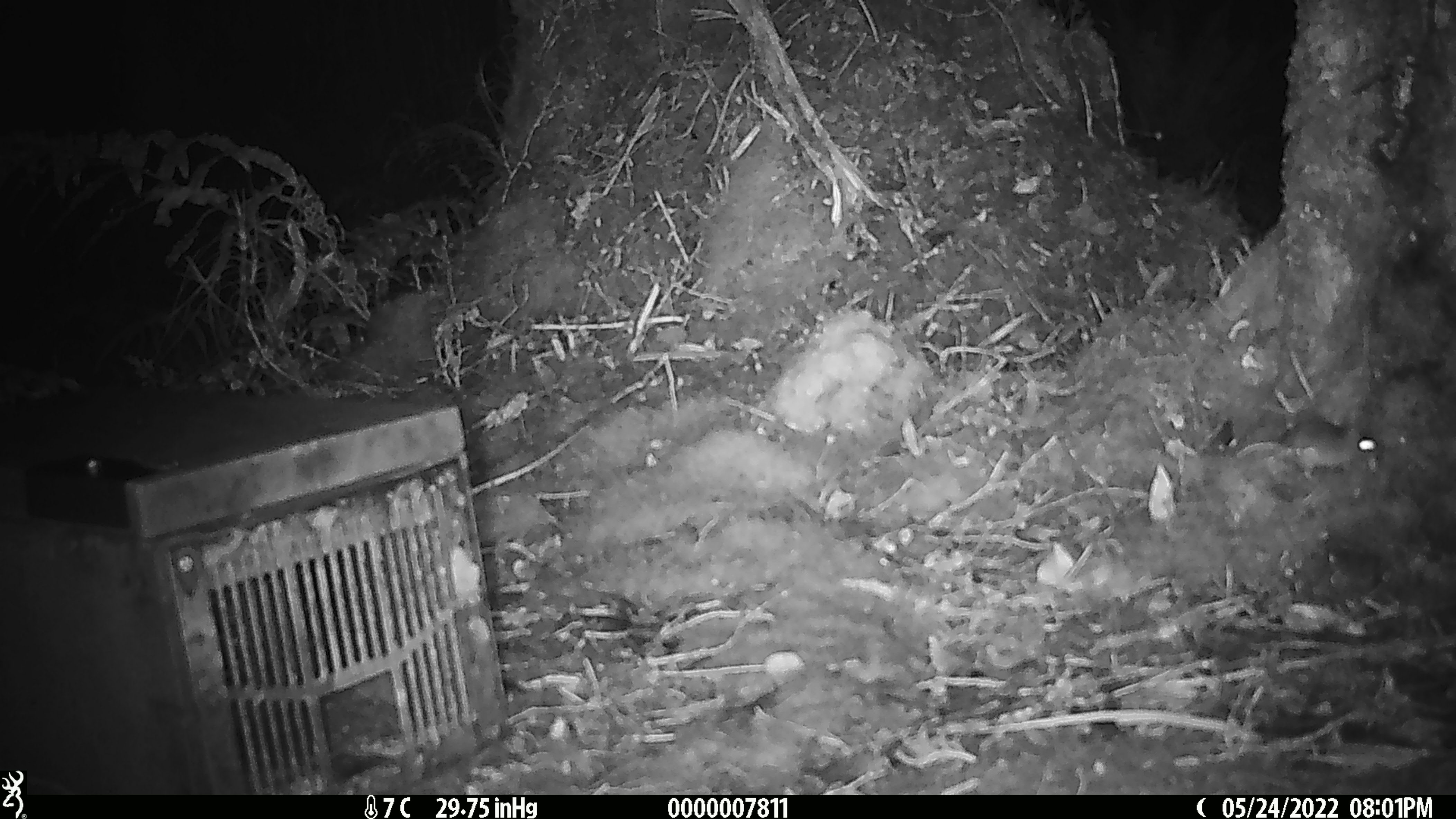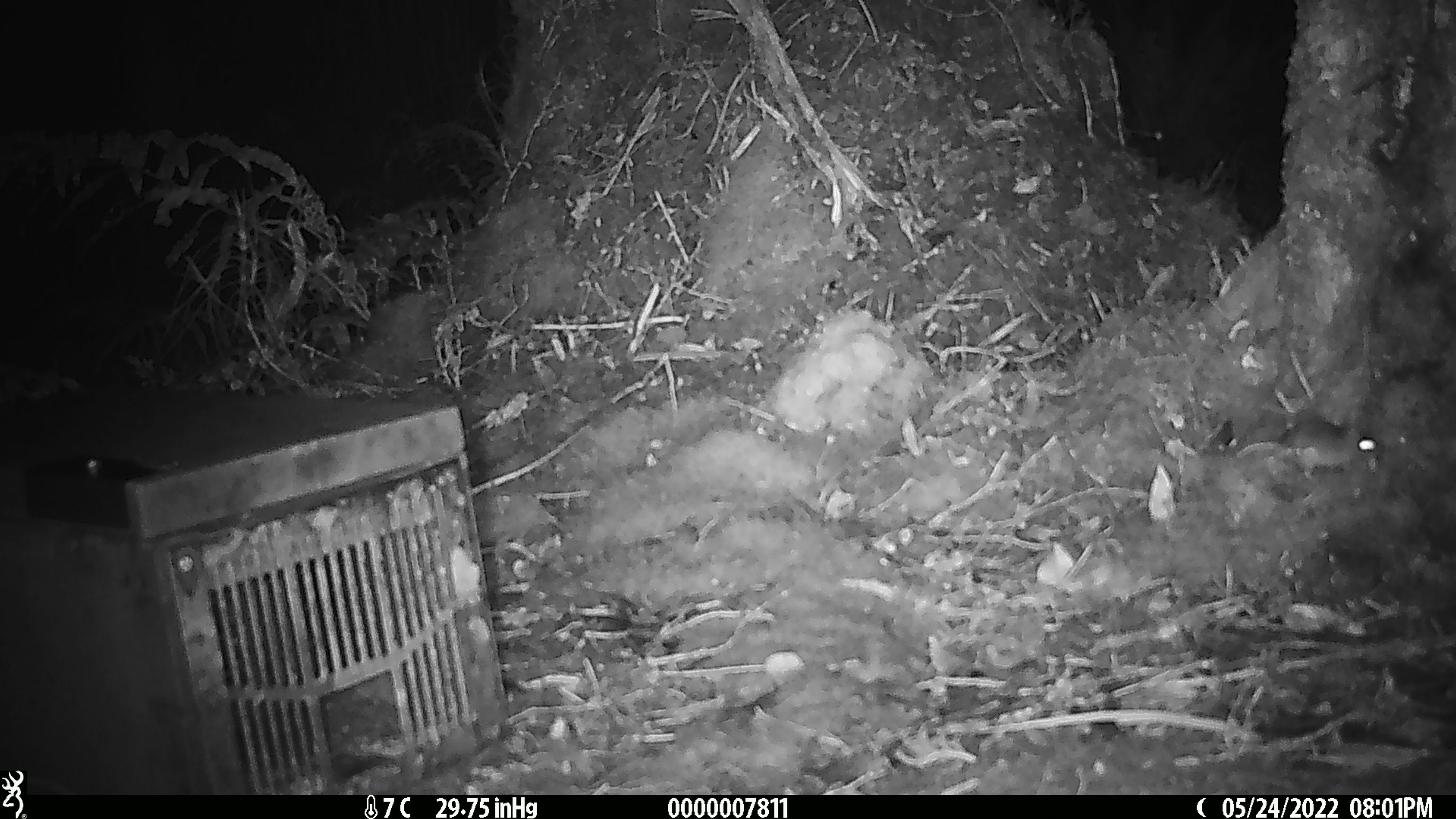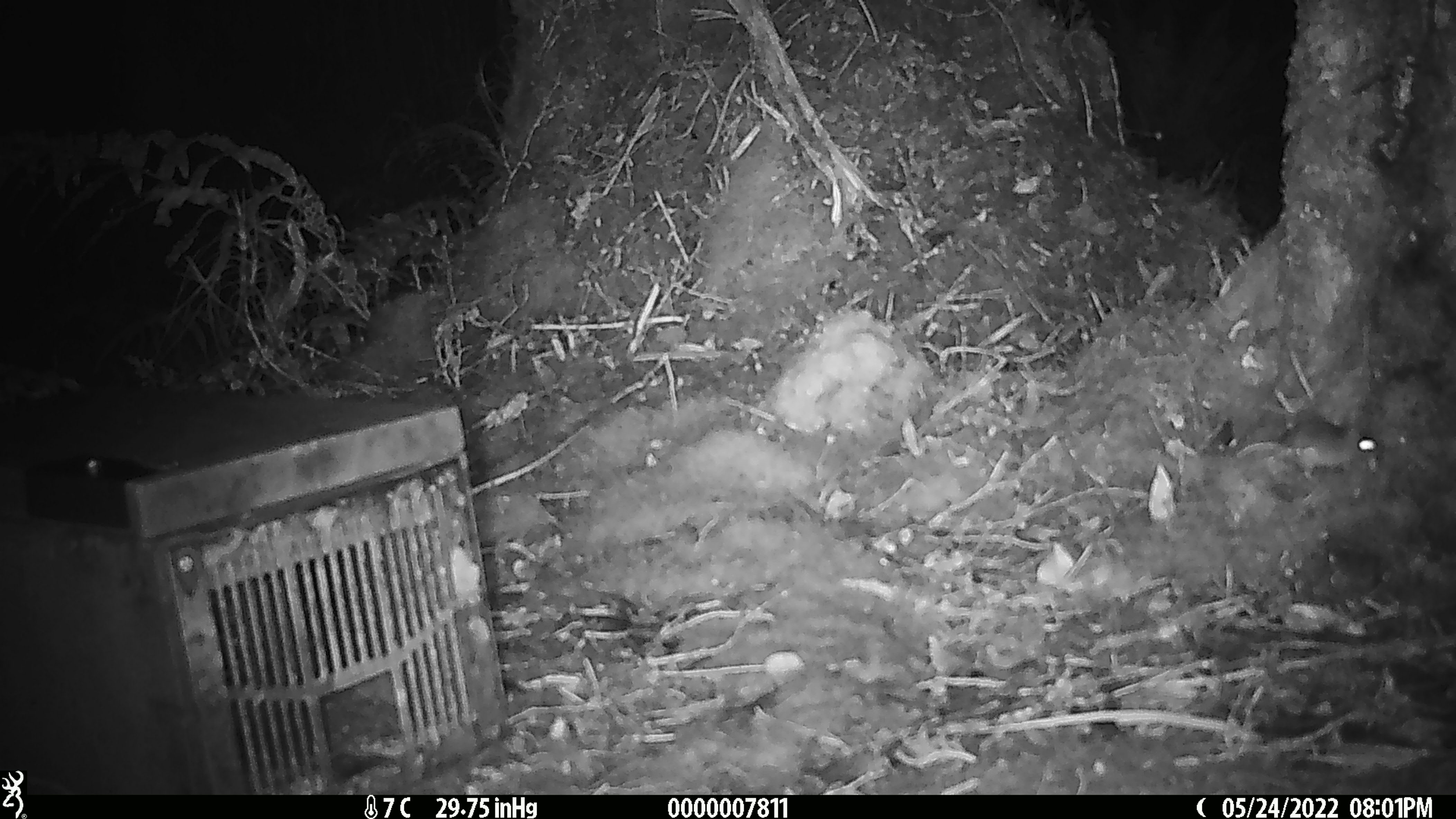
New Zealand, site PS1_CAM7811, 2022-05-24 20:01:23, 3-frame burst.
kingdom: Animalia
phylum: Chordata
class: Mammalia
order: Rodentia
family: Muridae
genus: Mus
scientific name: Mus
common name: mouse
Mouse (Mus).